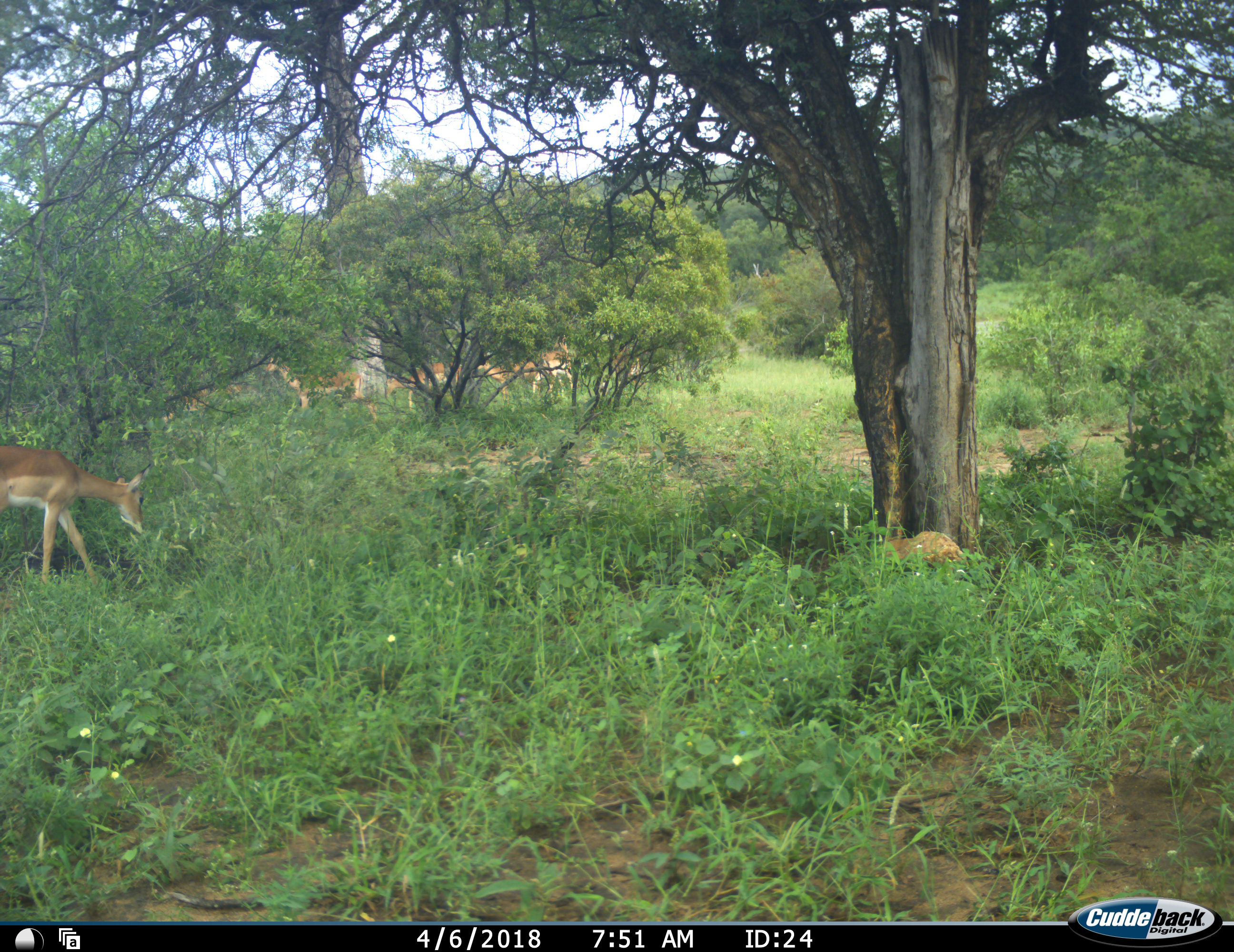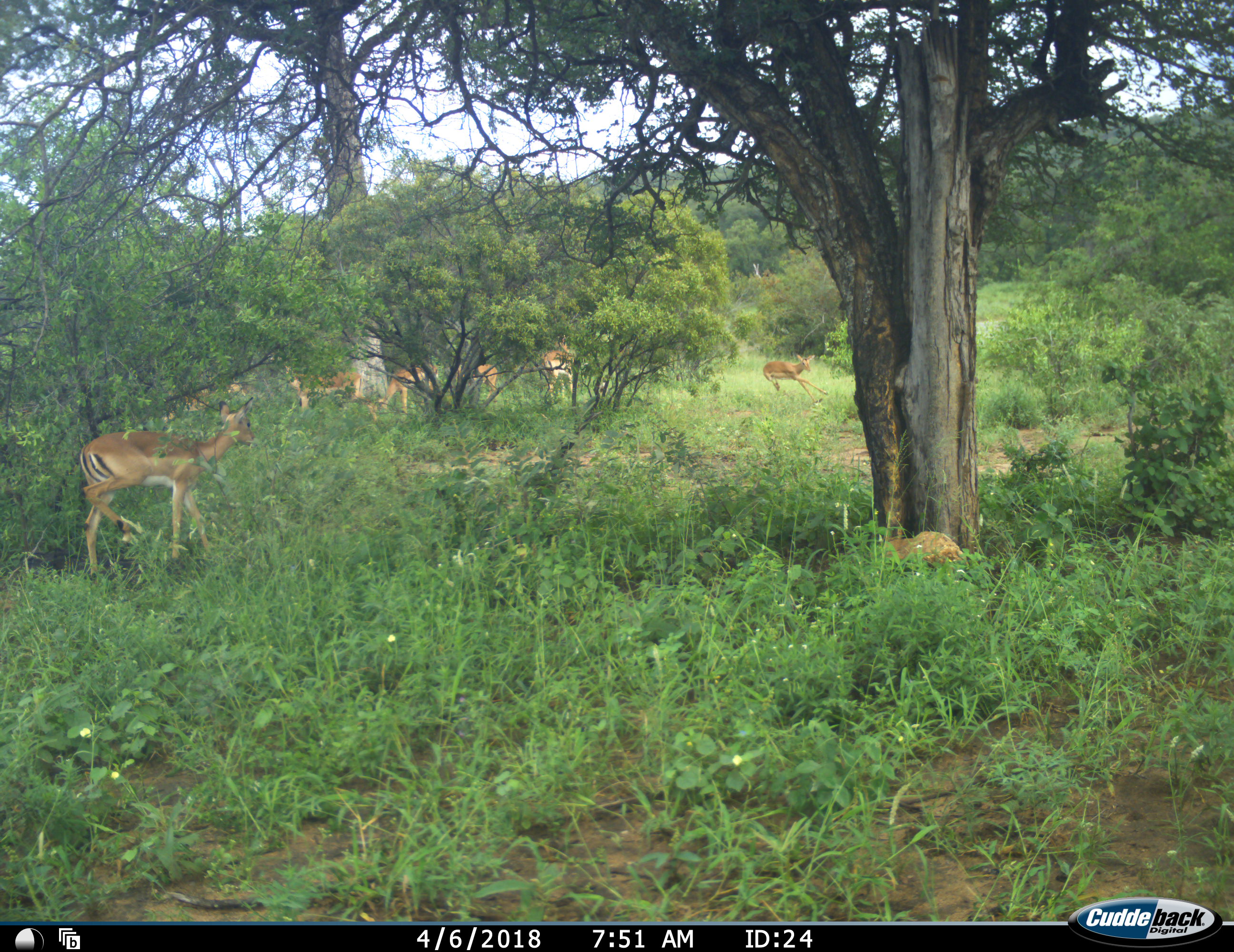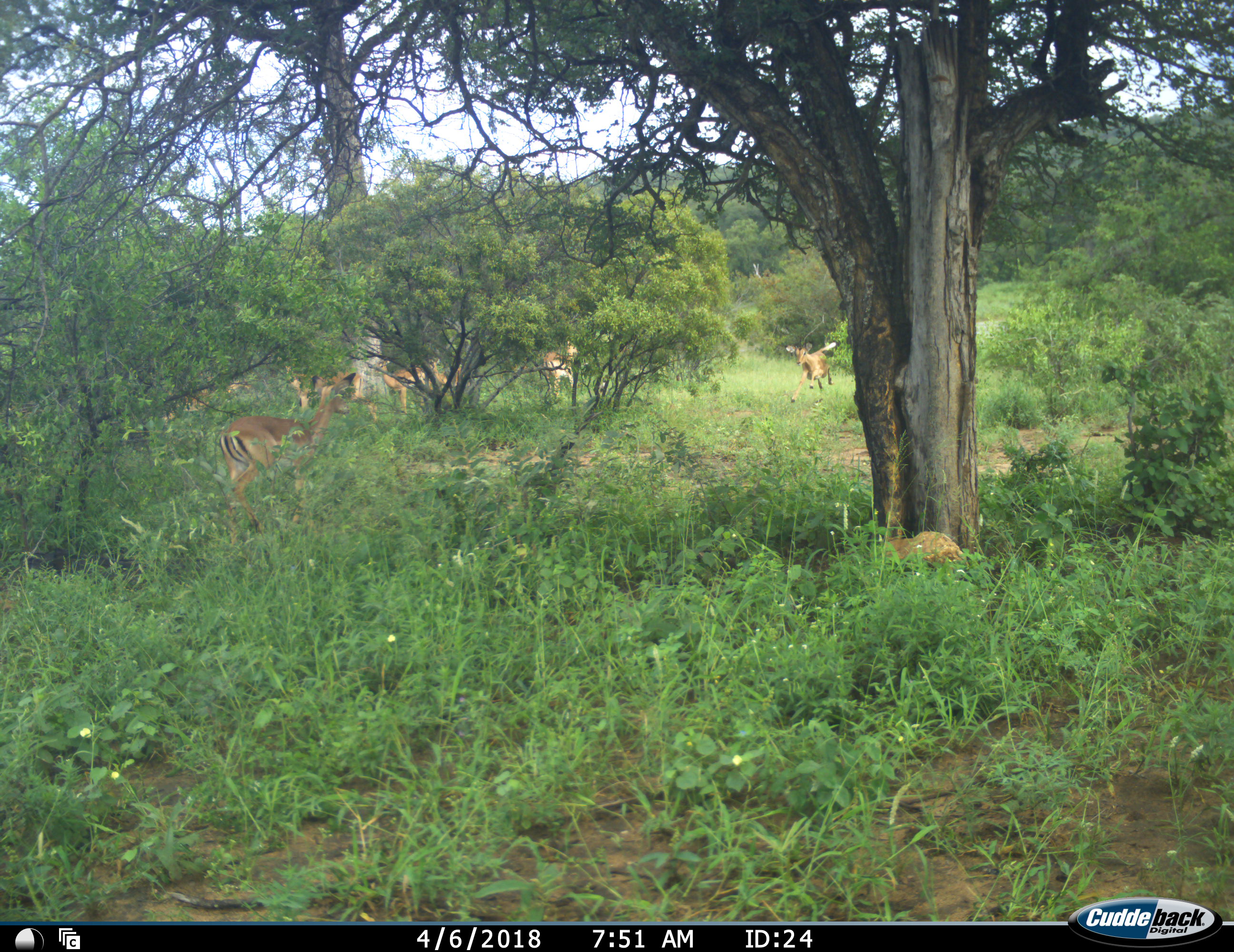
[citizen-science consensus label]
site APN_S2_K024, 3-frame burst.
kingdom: Animalia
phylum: Chordata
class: Mammalia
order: Artiodactyla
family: Bovidae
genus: Aepyceros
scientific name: Aepyceros melampus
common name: impala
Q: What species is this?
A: Impala (Aepyceros melampus).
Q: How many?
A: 7.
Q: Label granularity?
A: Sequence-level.